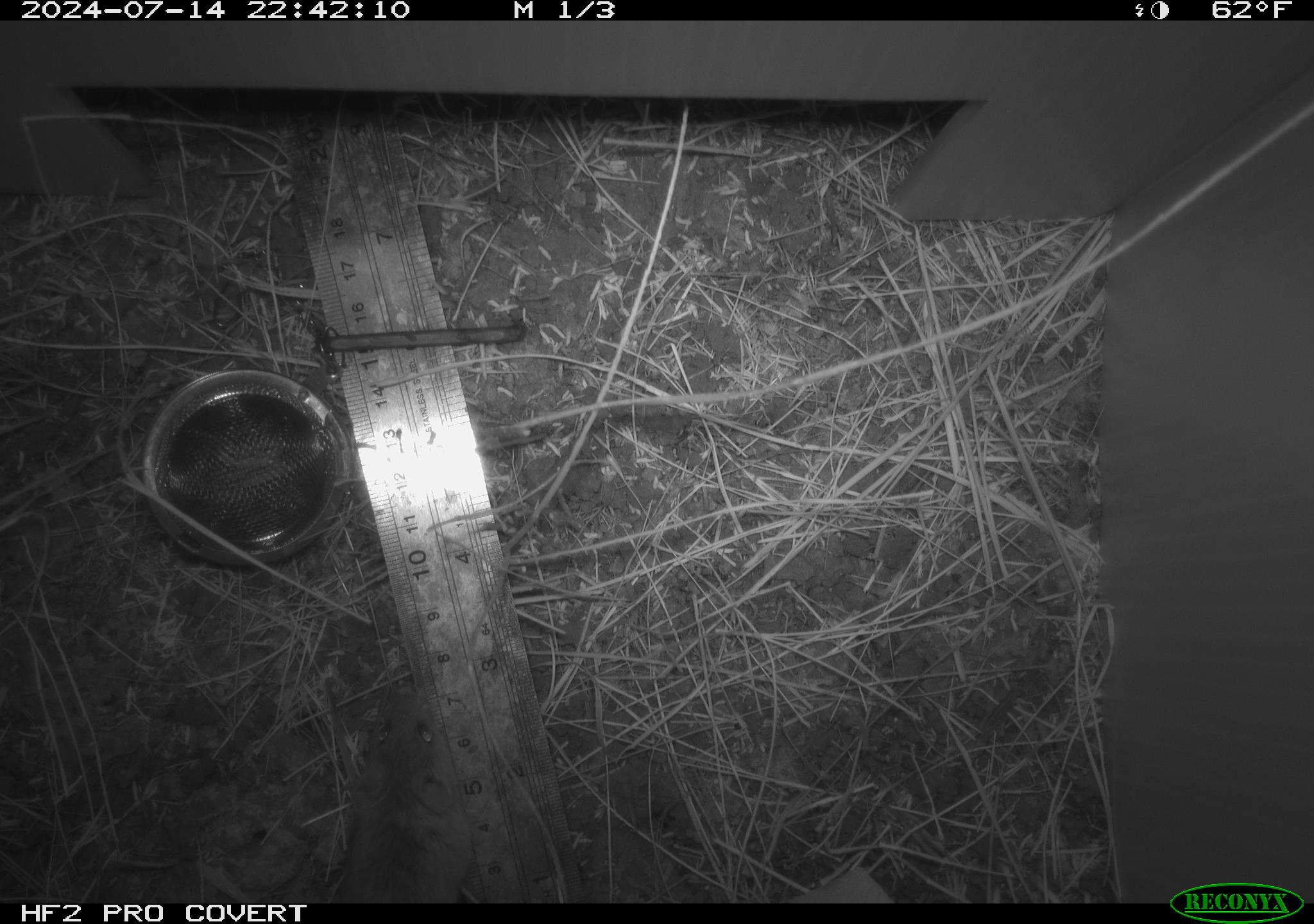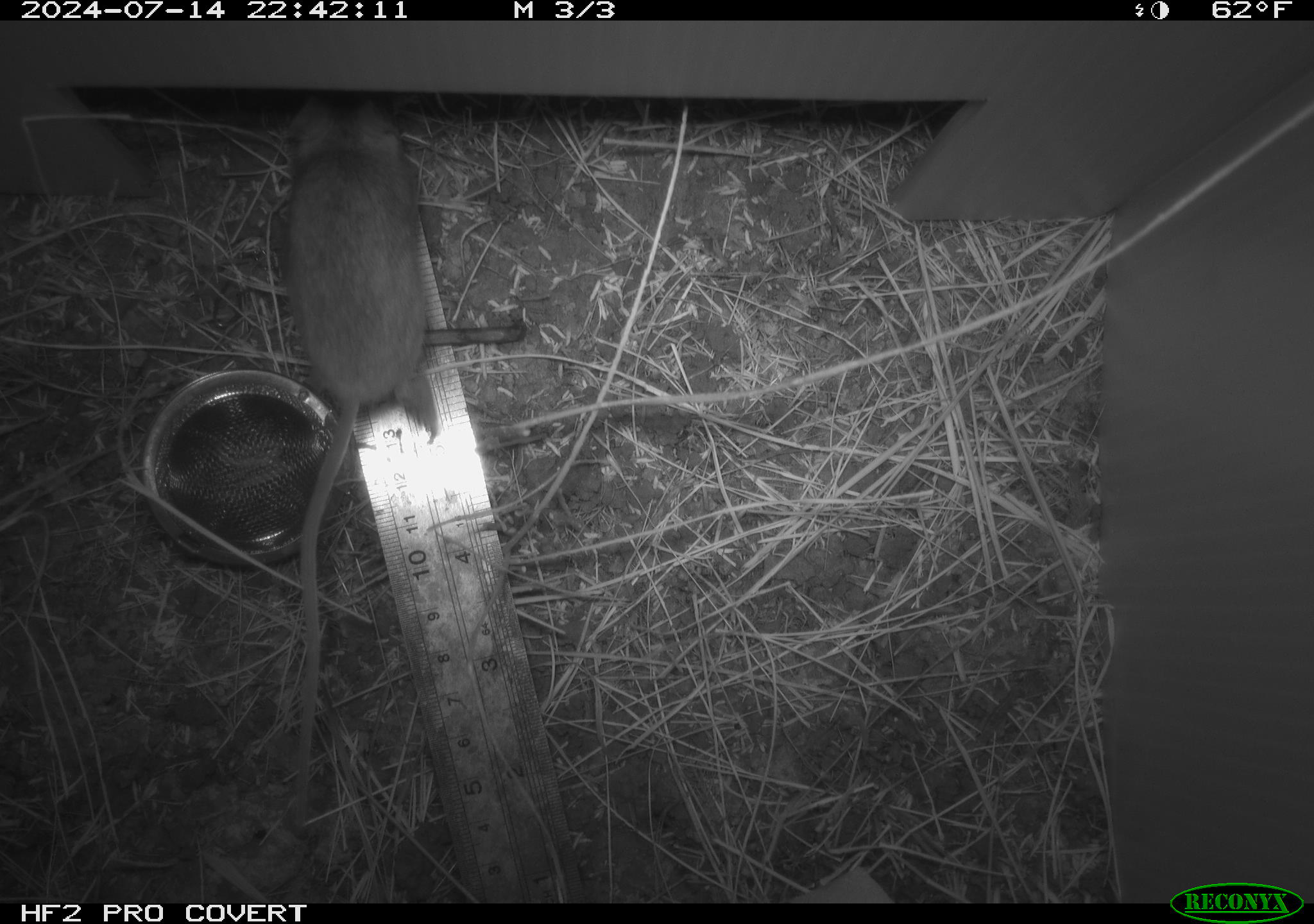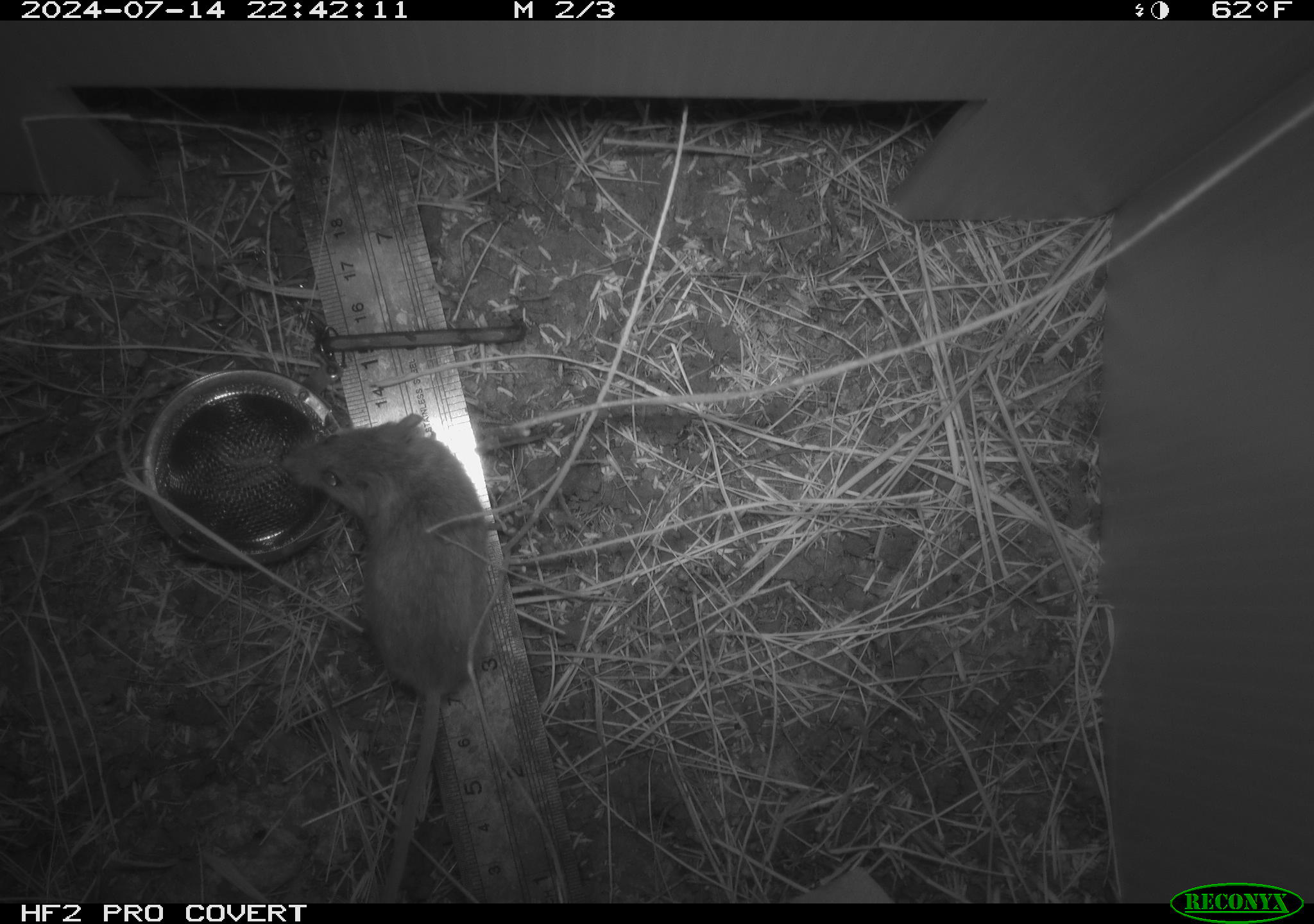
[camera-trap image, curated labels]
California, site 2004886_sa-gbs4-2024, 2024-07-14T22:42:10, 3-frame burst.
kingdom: Animalia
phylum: Chordata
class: Mammalia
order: Rodentia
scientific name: Rodentia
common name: mouse species